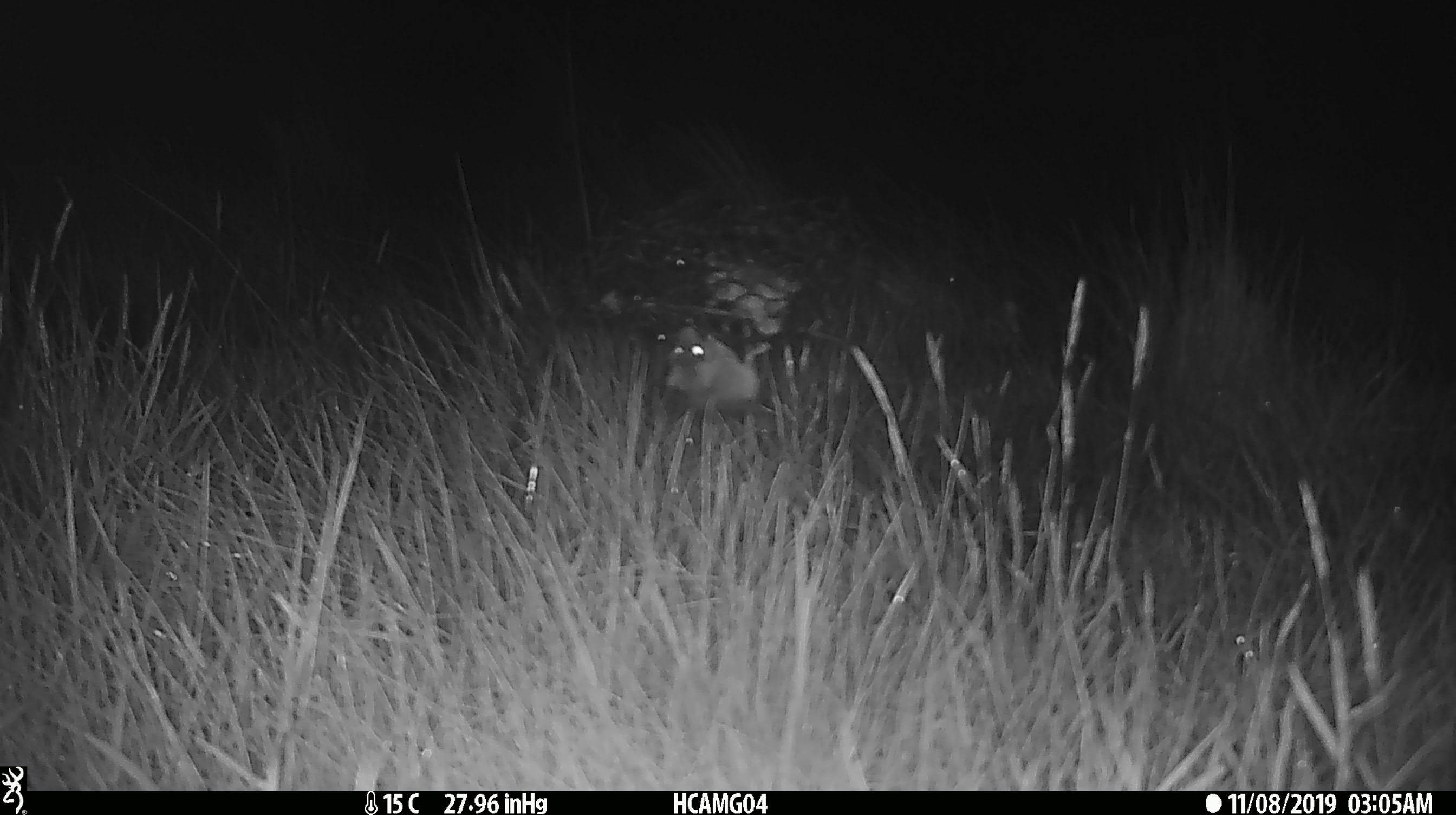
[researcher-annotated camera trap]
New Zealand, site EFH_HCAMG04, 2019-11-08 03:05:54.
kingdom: Animalia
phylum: Chordata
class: Mammalia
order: Rodentia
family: Muridae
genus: Mus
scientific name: Mus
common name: mouse